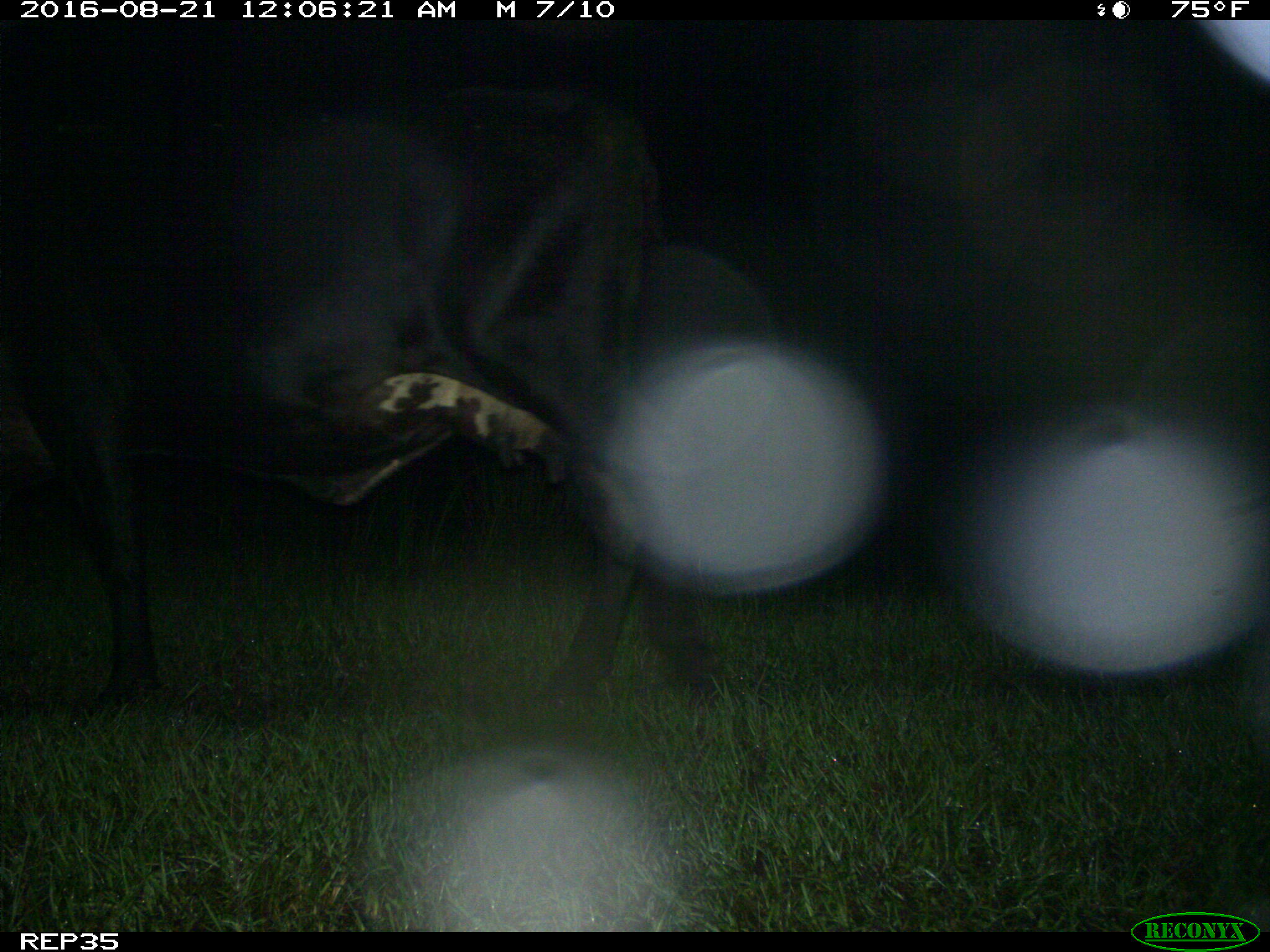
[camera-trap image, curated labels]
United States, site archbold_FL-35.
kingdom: Animalia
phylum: Chordata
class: Mammalia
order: Artiodactyla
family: Bovidae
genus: Bos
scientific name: Bos taurus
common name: domestic cow